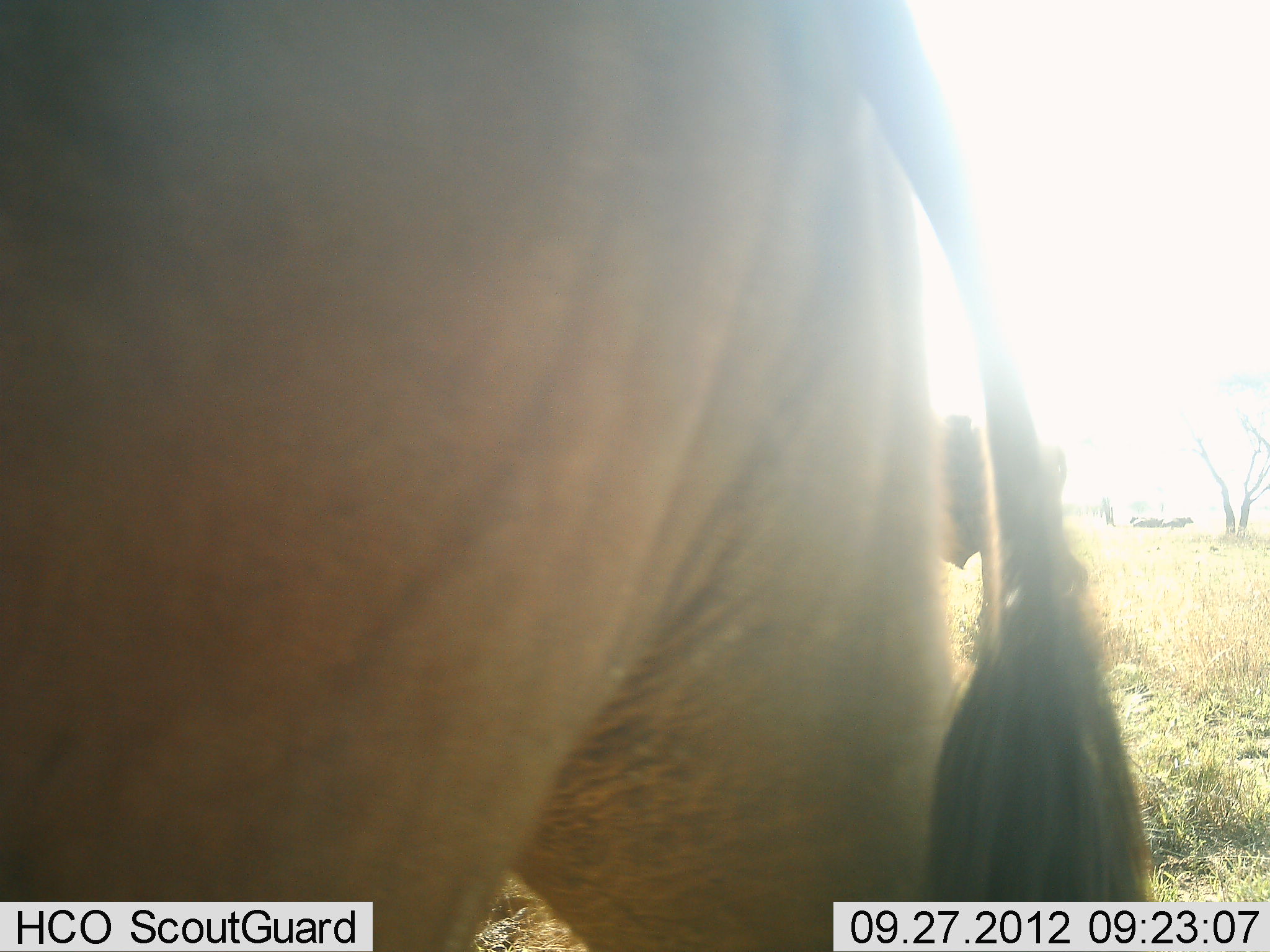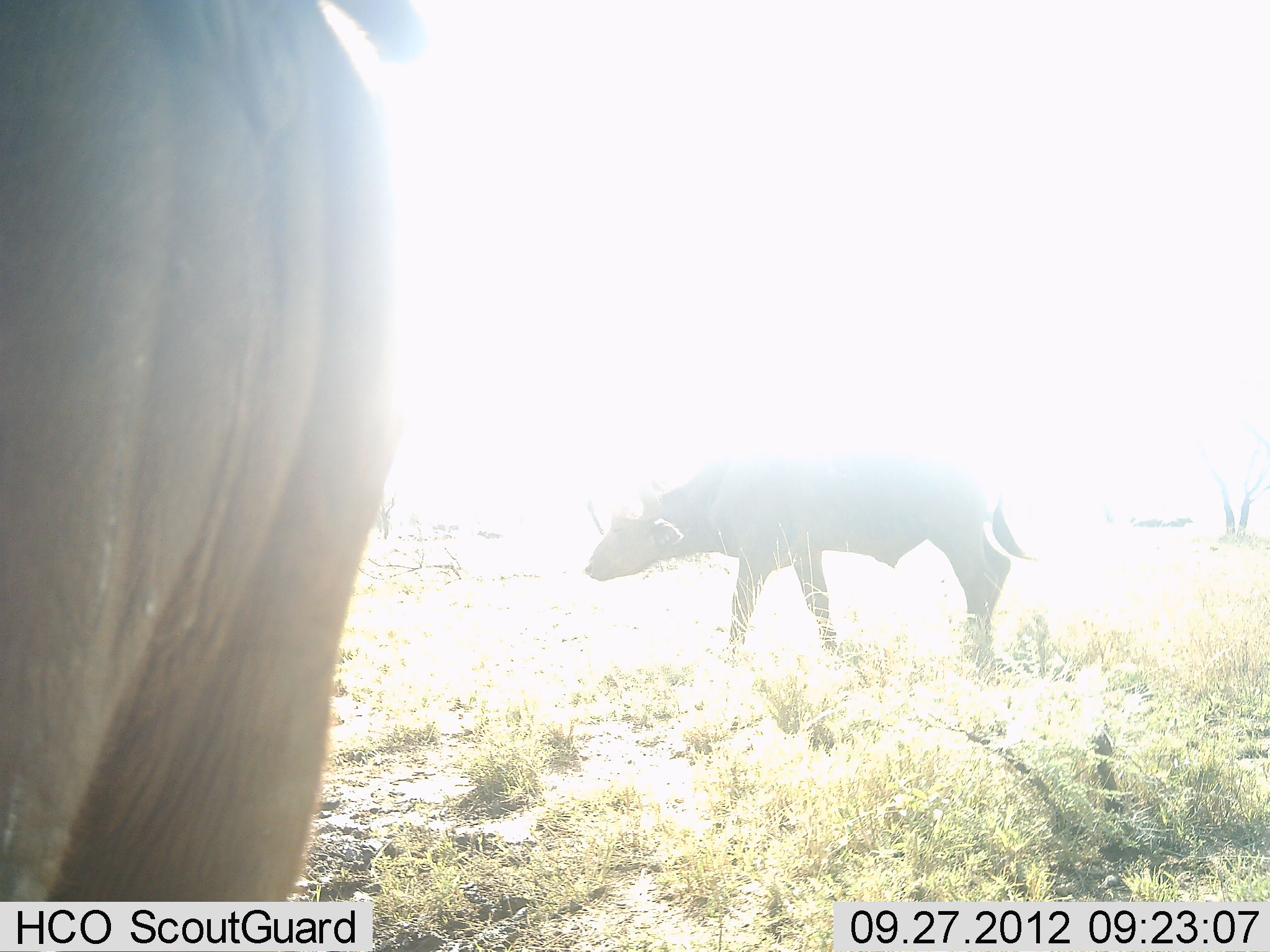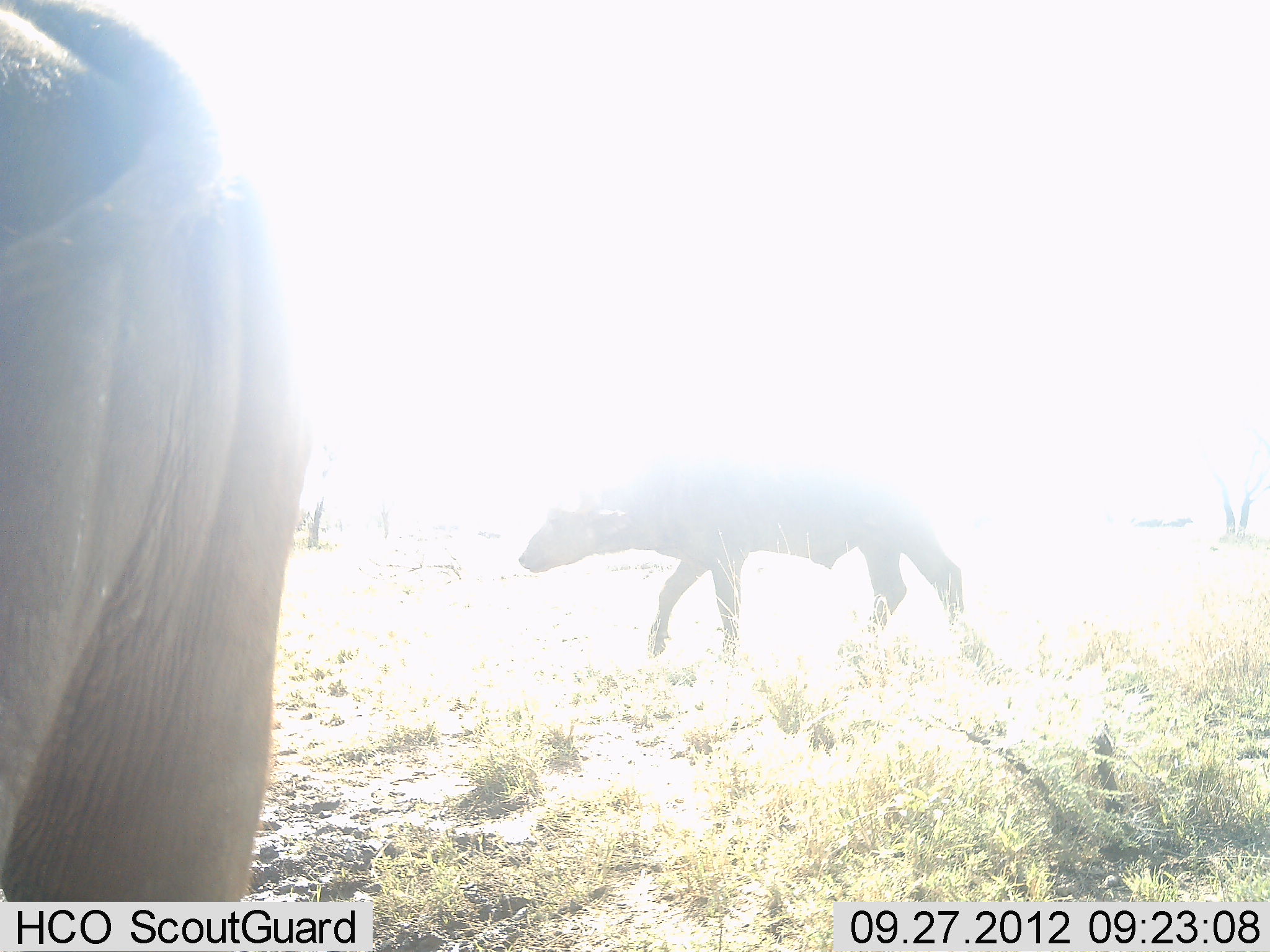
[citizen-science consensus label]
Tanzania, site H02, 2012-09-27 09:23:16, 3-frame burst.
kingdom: Animalia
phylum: Chordata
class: Mammalia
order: Artiodactyla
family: Bovidae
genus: Syncerus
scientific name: Syncerus caffer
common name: cape buffalo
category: buffalo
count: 2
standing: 10%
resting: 0%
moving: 90%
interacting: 0%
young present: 0%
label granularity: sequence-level